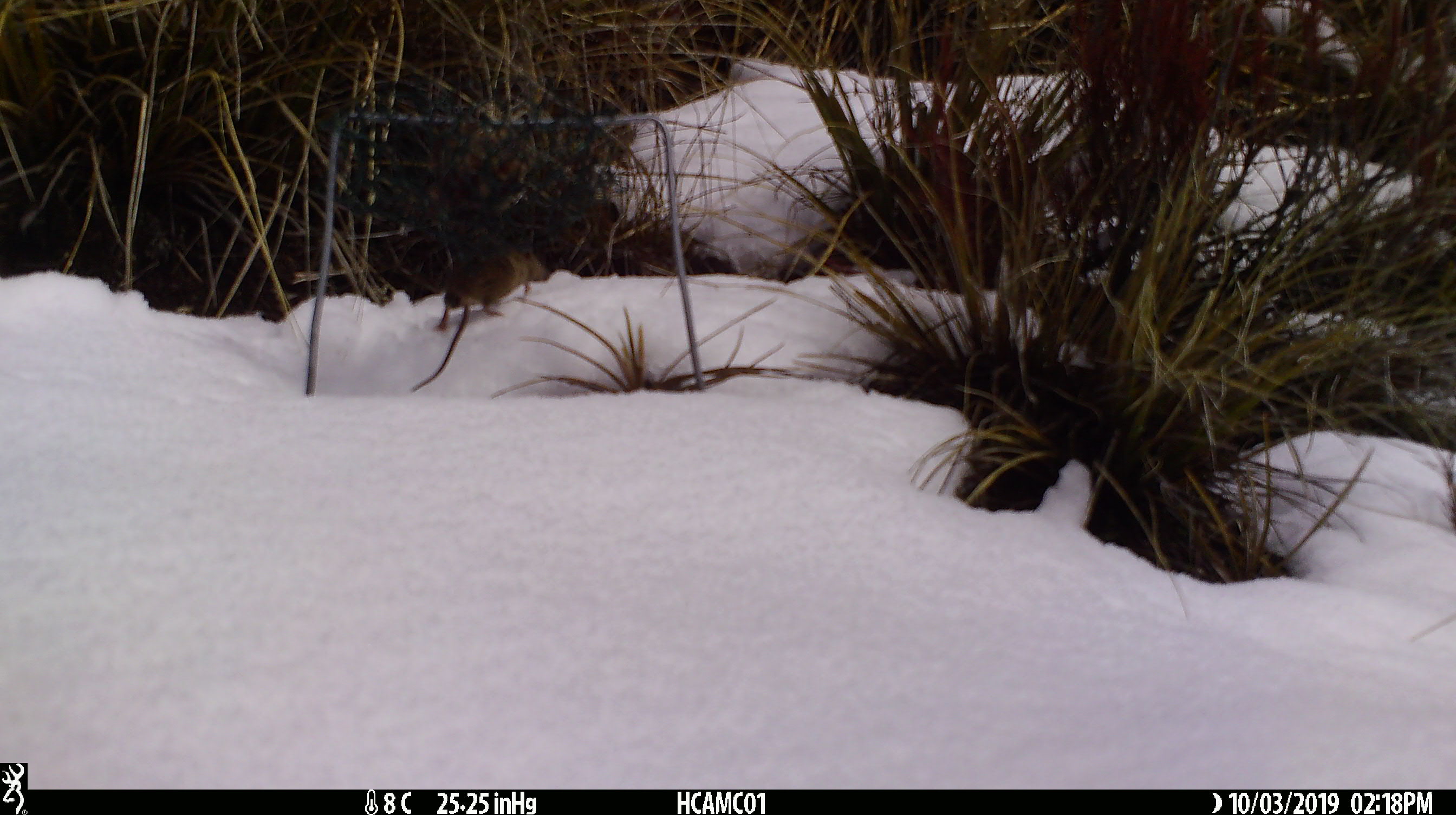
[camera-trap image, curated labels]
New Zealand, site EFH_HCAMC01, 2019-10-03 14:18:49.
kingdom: Animalia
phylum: Chordata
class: Mammalia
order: Rodentia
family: Muridae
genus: Mus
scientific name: Mus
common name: mouse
Mouse (Mus).